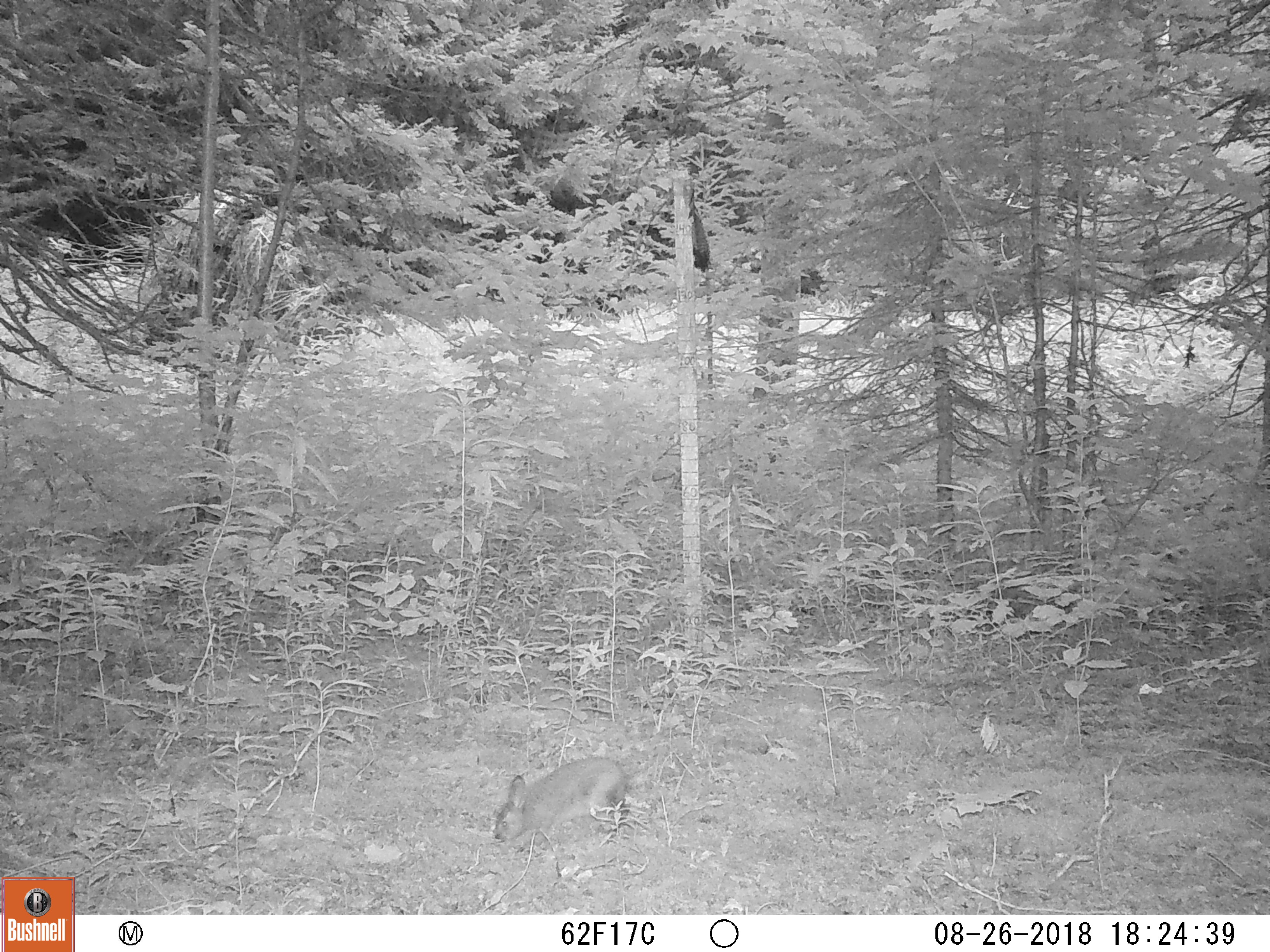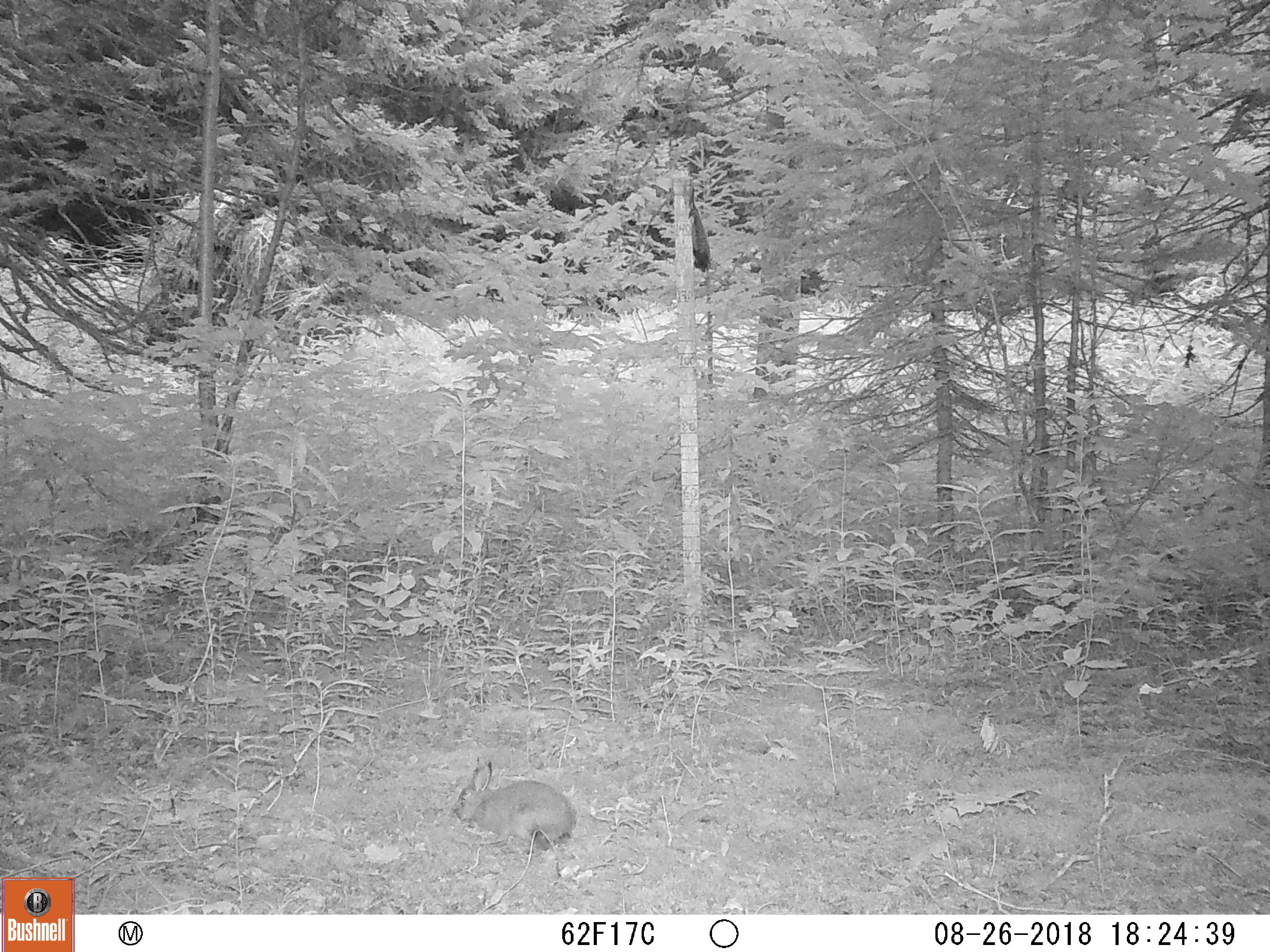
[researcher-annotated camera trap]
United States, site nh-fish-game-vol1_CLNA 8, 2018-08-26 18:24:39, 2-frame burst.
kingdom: Animalia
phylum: Chordata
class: Mammalia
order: Lagomorpha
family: Leporidae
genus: Lepus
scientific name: Lepus americanus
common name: snowshoe hare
Snowshoe hare (Lepus americanus).